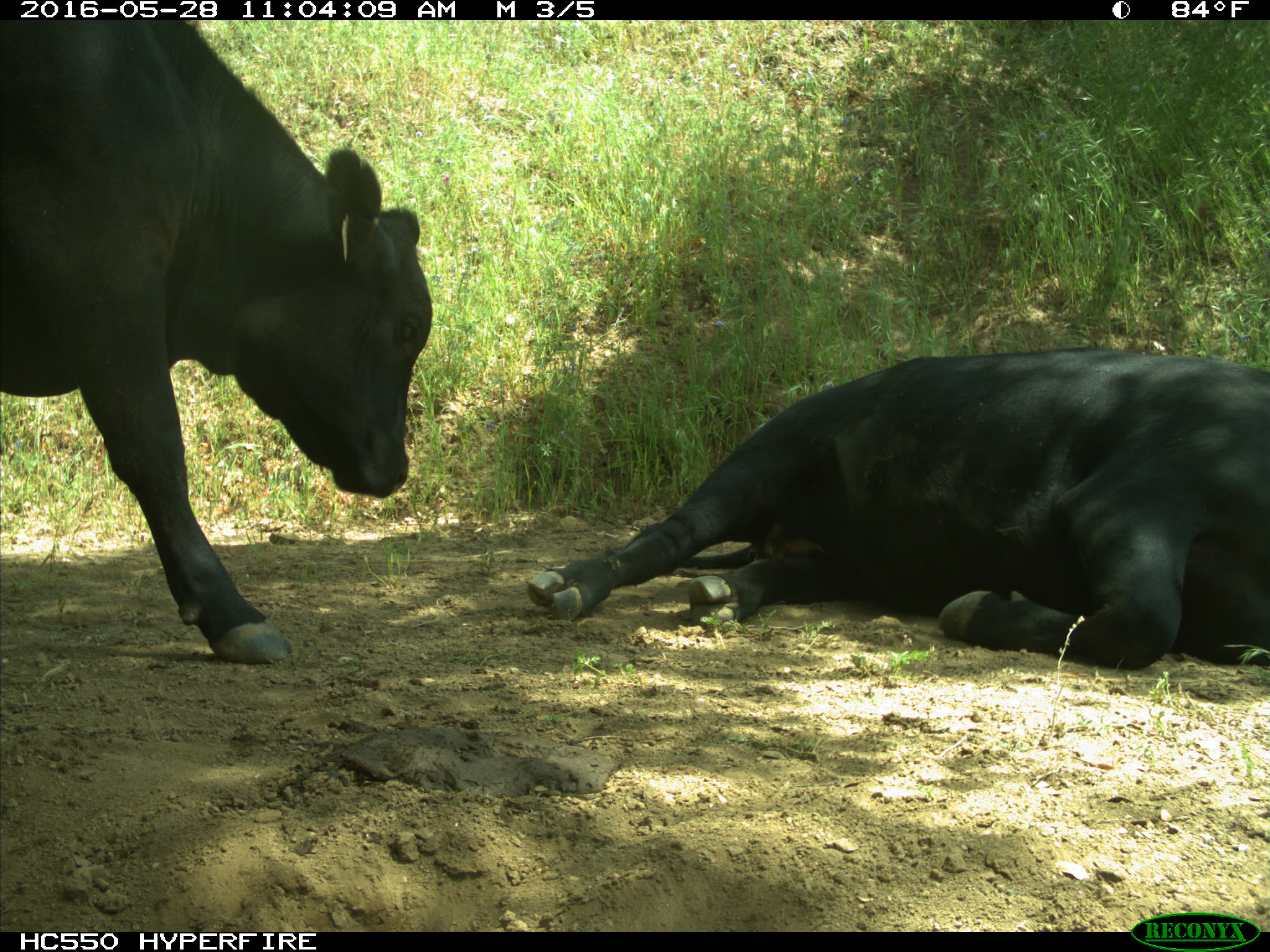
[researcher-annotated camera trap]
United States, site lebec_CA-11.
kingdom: Animalia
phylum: Chordata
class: Mammalia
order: Artiodactyla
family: Bovidae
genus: Bos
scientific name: Bos taurus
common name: domestic cow